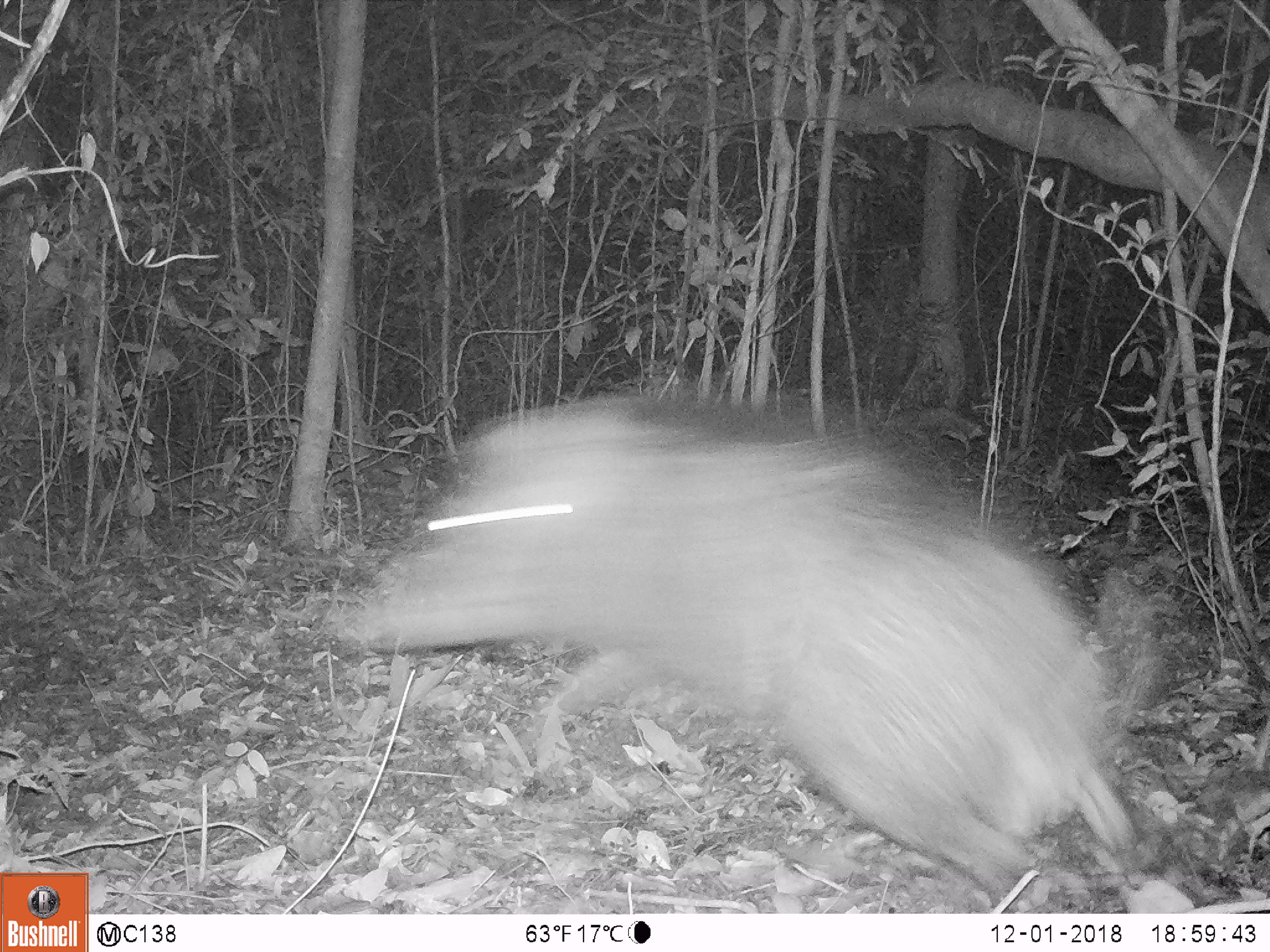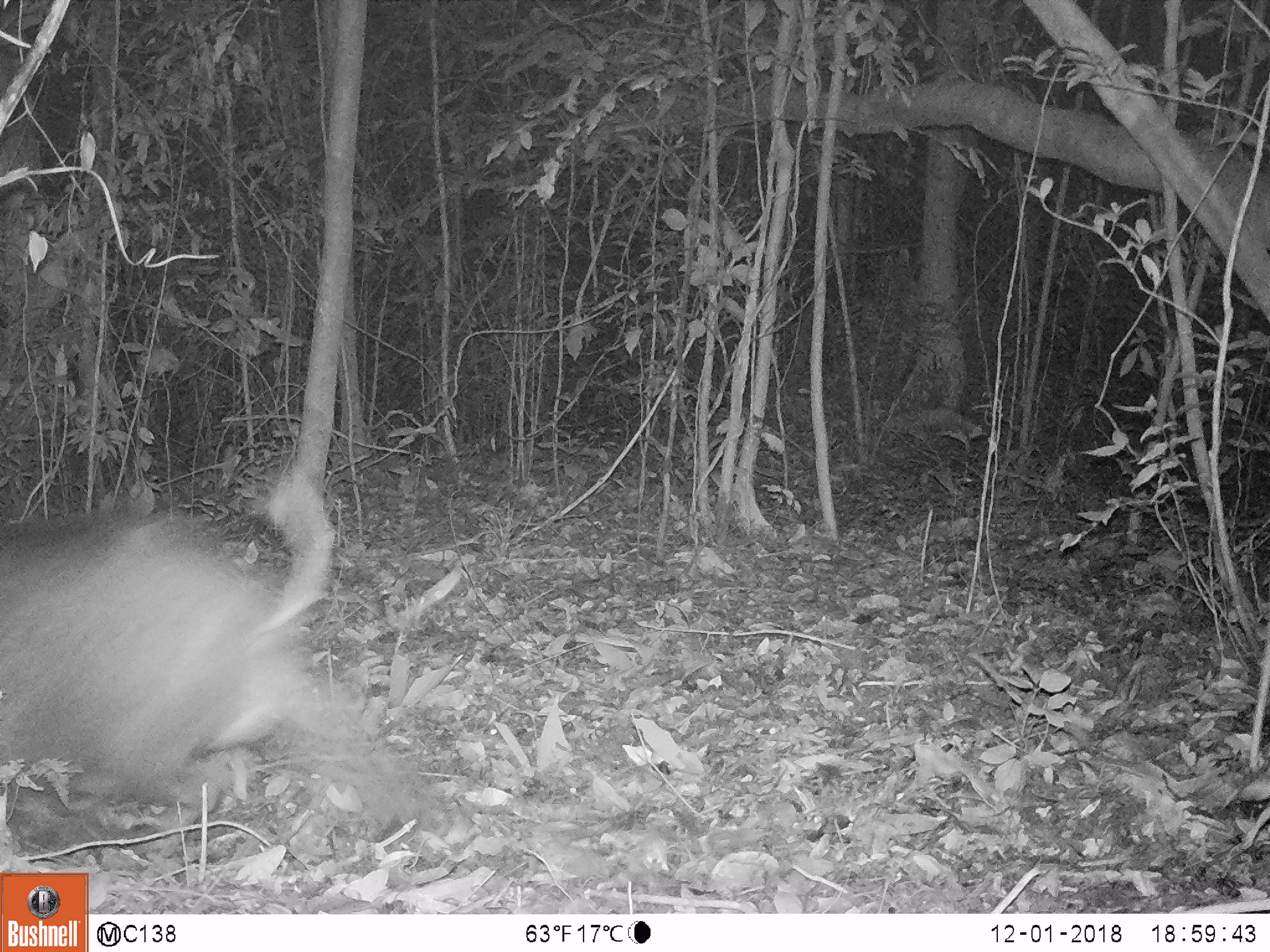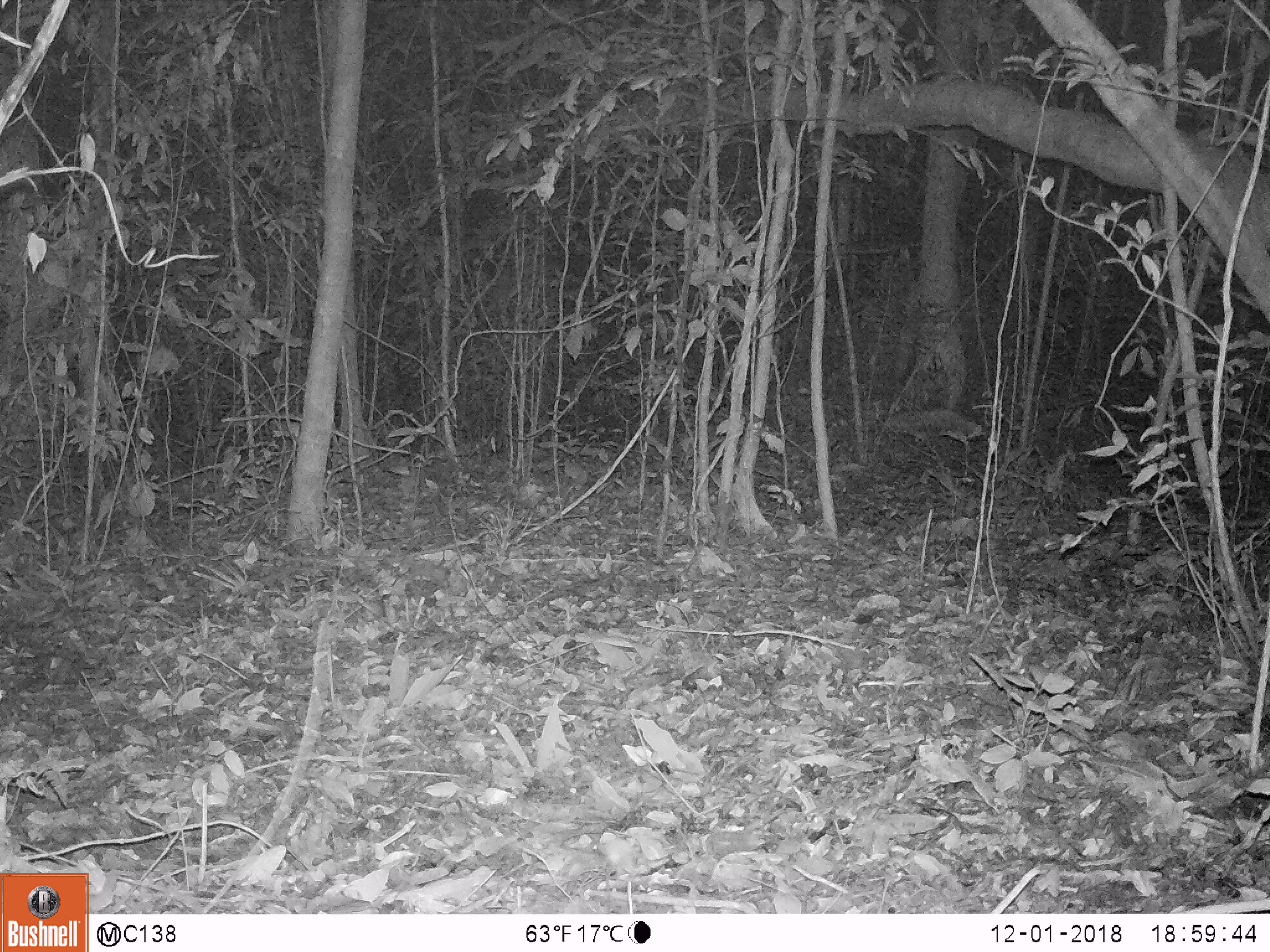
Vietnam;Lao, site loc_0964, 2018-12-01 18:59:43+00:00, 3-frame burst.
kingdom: Animalia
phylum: Chordata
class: Mammalia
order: Artiodactyla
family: Suidae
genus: Sus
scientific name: Sus scrofa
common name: eurasian wild pig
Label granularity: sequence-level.